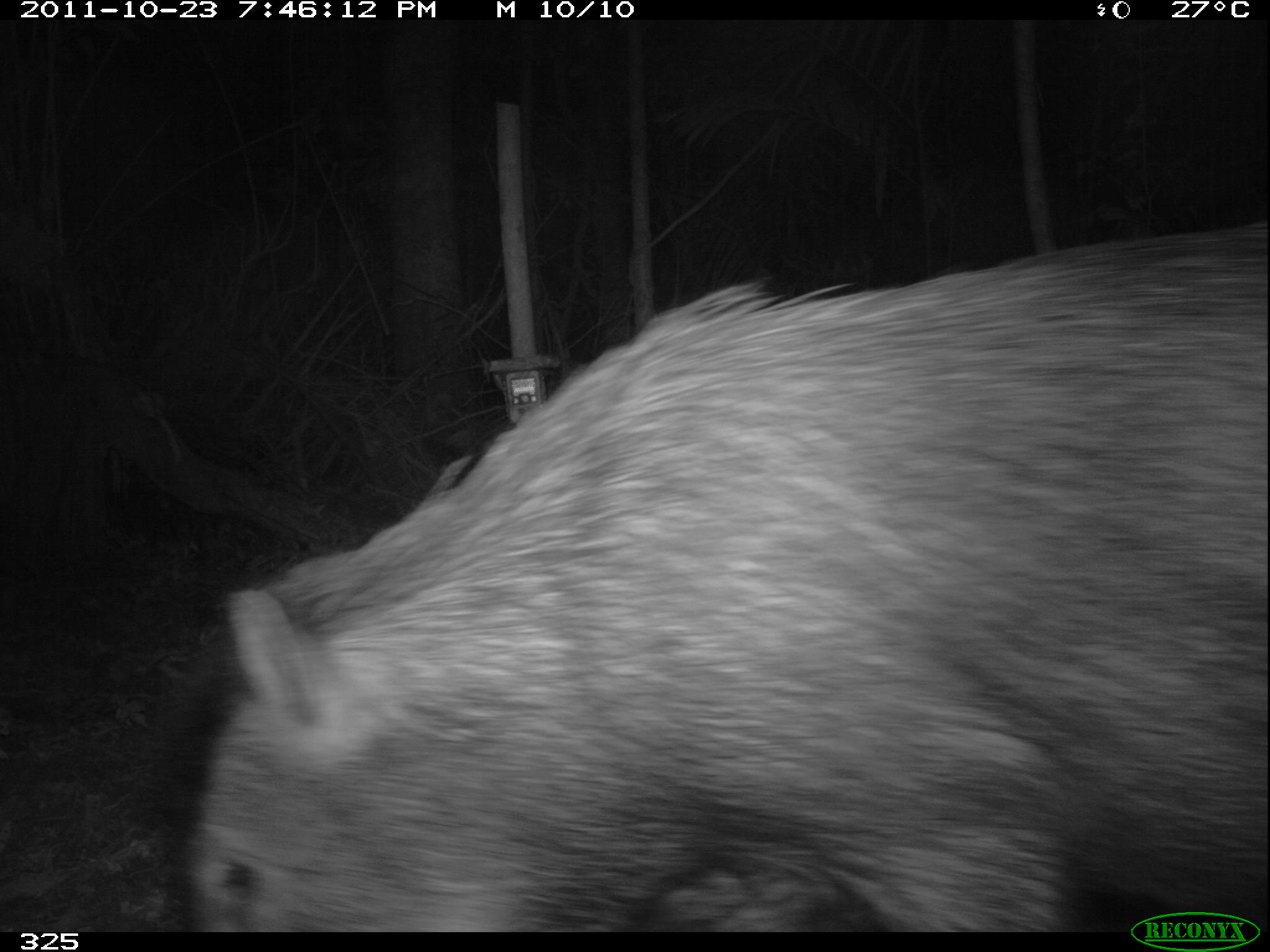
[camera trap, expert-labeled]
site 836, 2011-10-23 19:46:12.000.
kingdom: Animalia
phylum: Chordata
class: Mammalia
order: Artiodactyla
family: Tayassuidae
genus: Tayassu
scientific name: Tayassu pecari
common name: white-lipped peccary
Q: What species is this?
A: Tayassu pecari (white-lipped peccary).